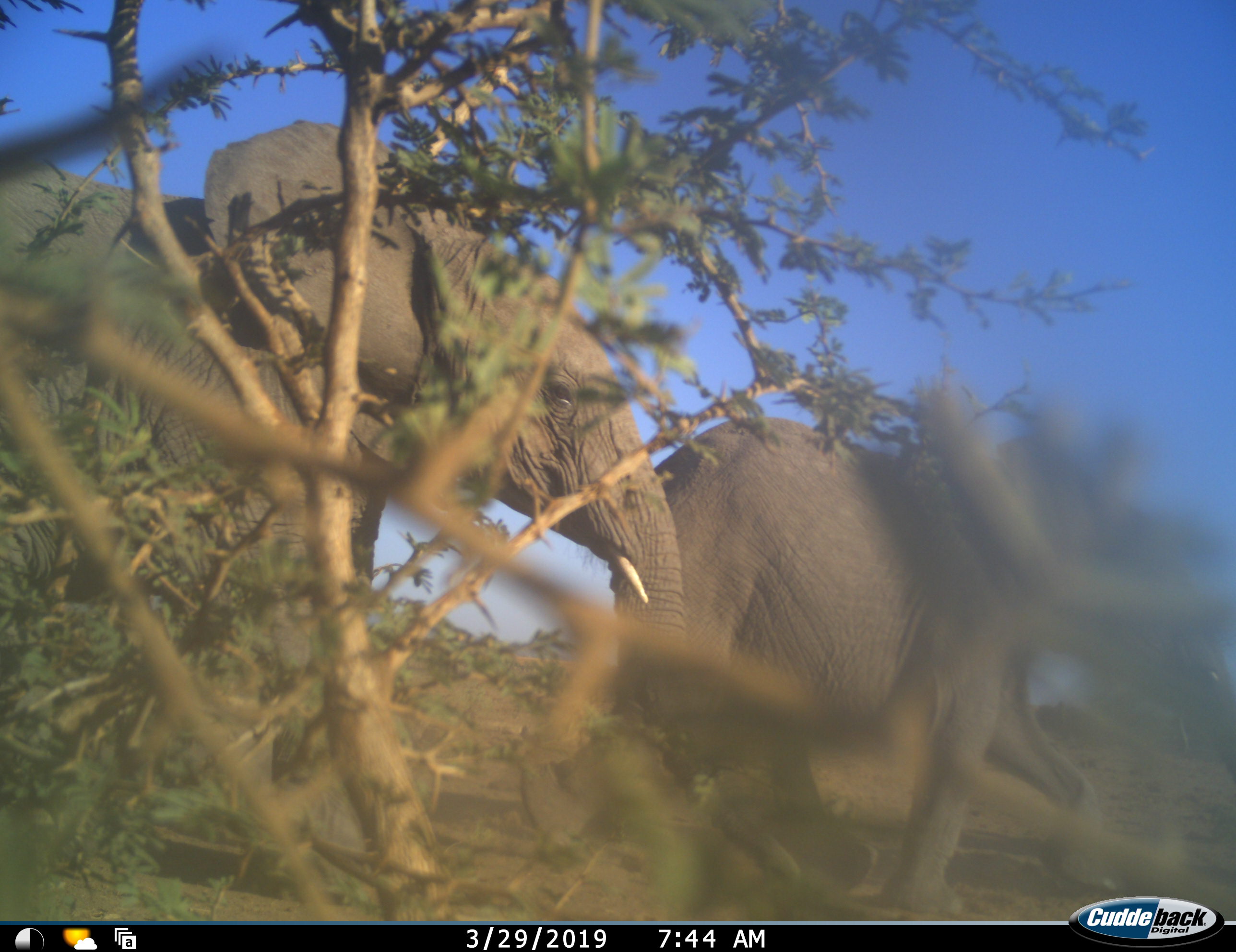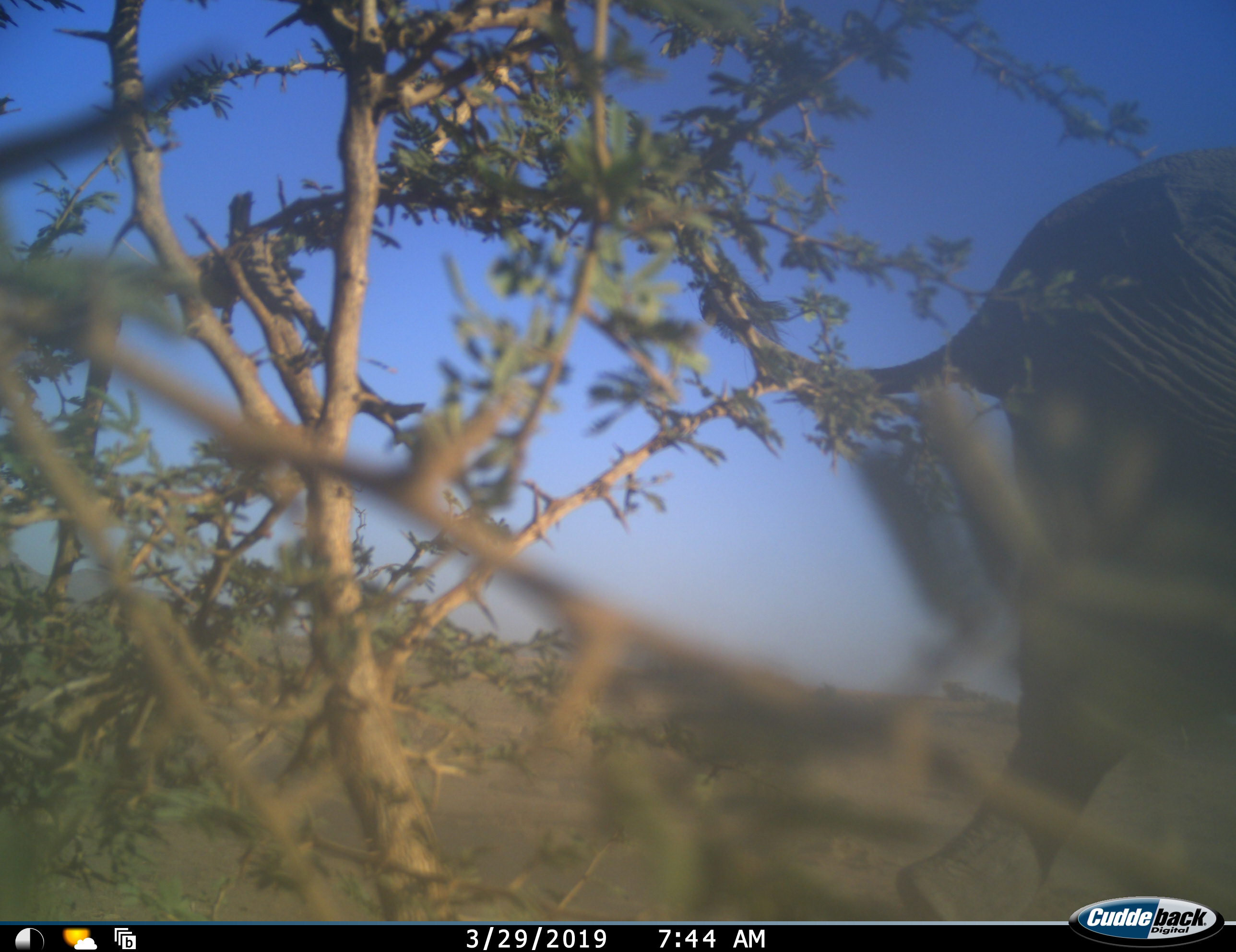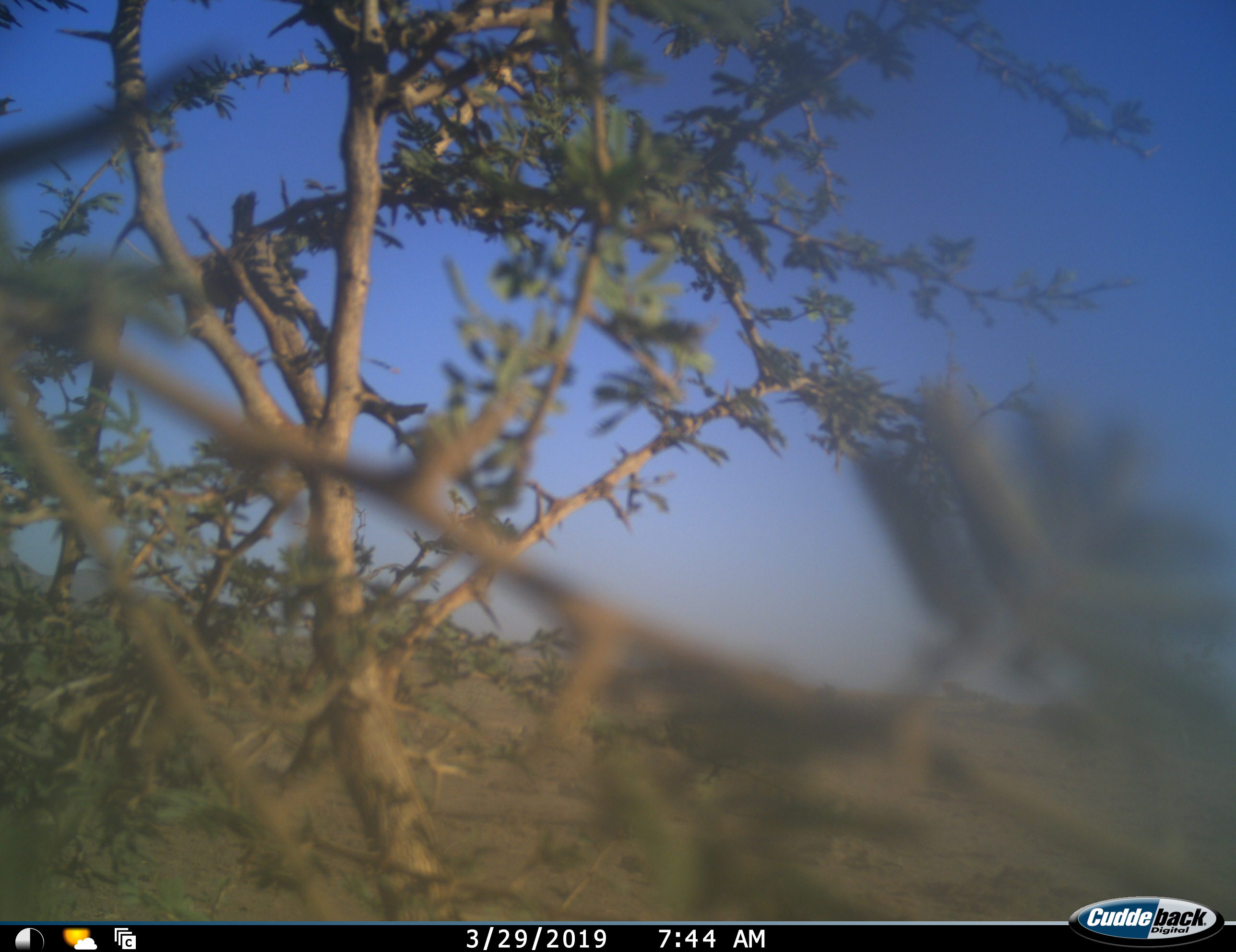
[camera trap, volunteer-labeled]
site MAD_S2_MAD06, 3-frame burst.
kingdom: Animalia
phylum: Chordata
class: Mammalia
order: Proboscidea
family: Elephantidae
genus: Loxodonta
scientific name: Loxodonta africana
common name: african bush elephant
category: elephant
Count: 2.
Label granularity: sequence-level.